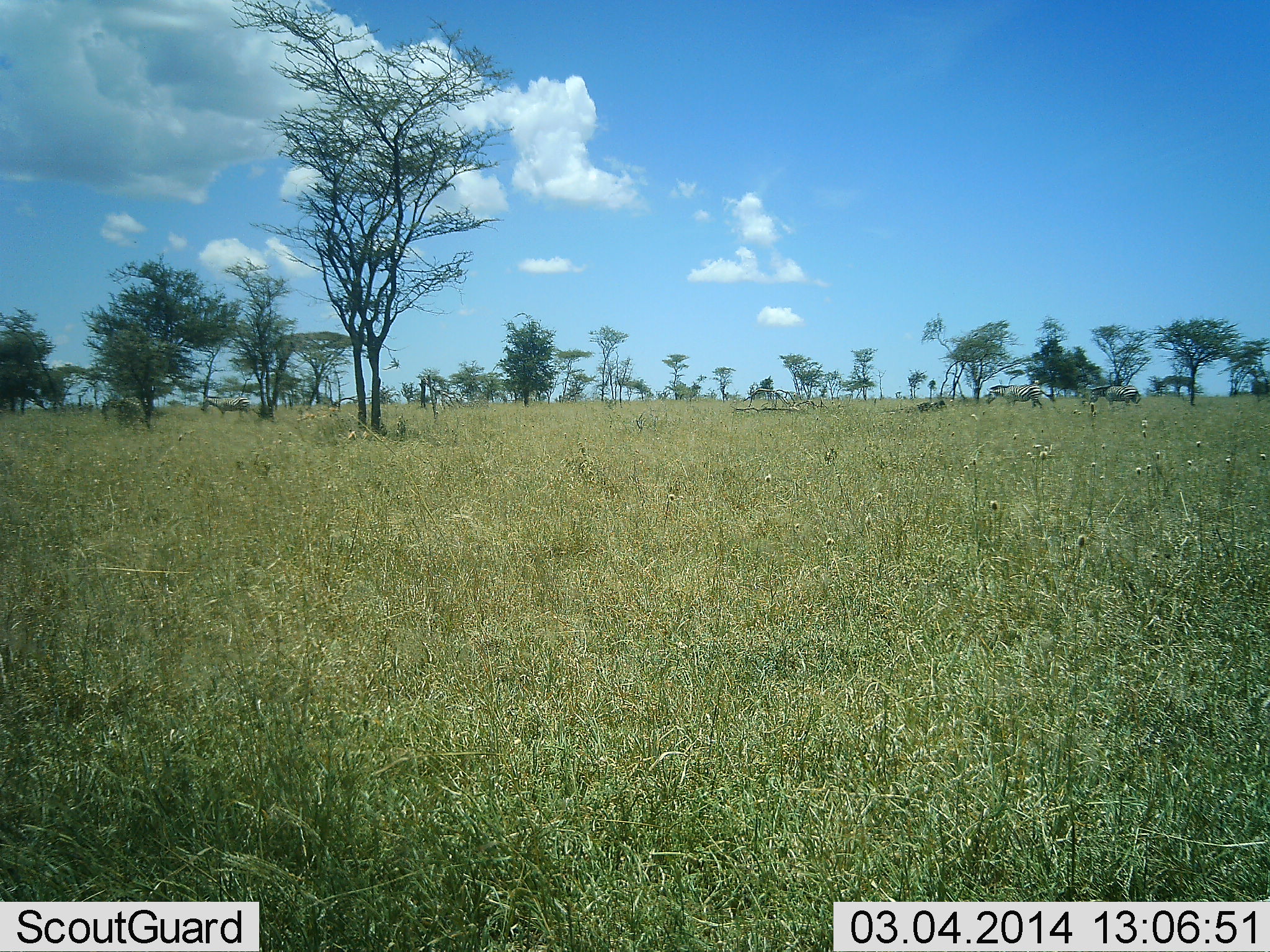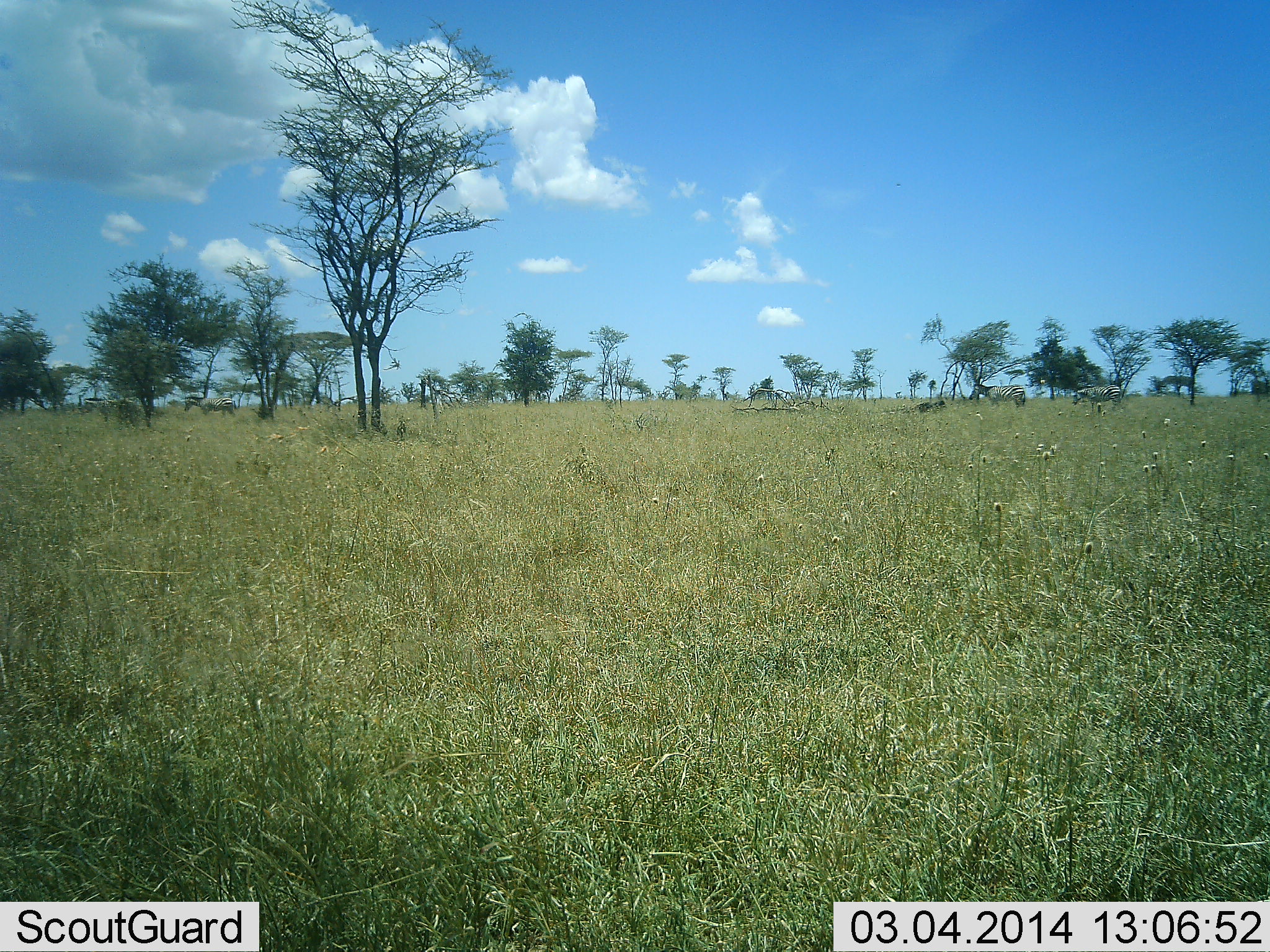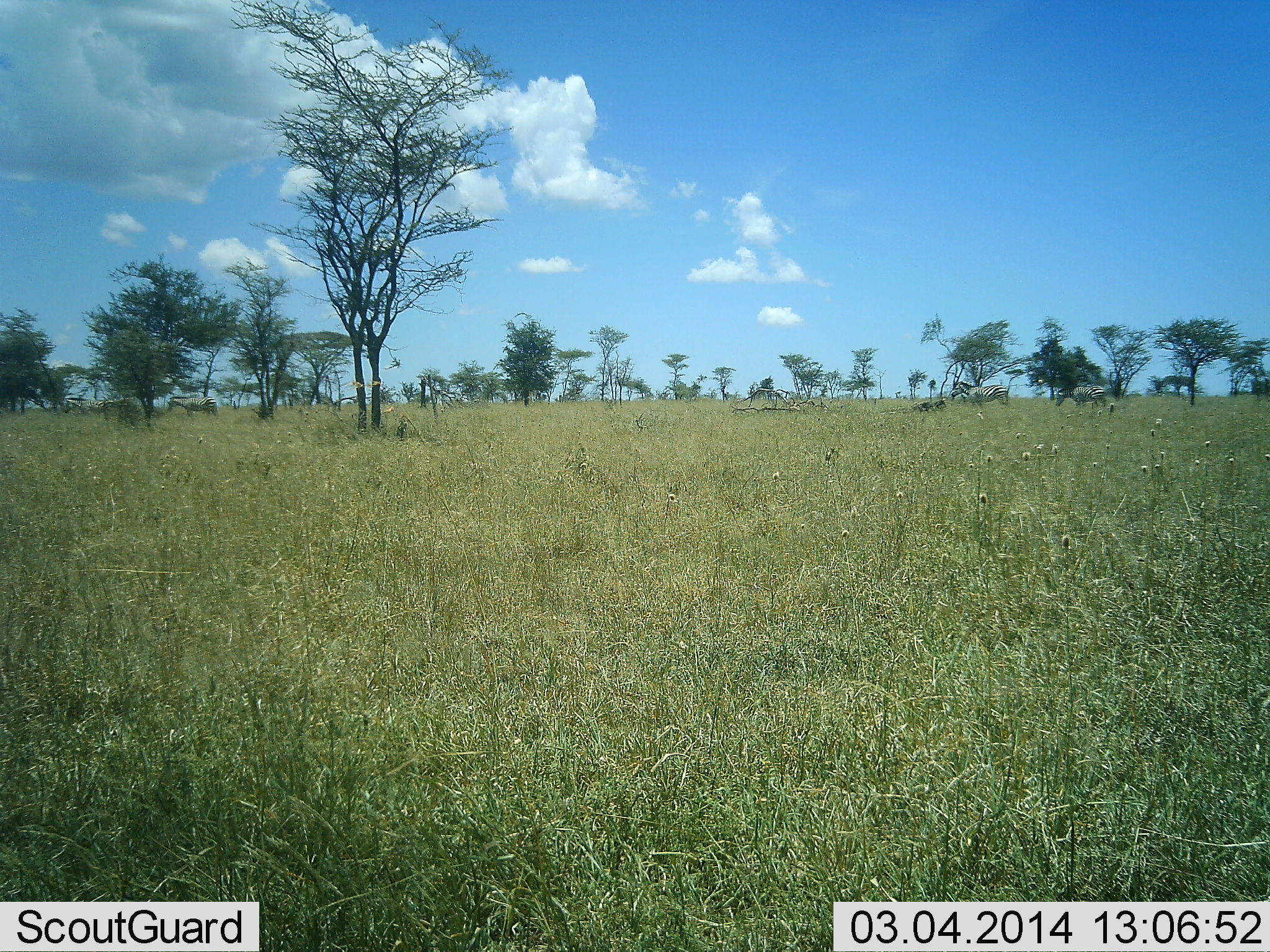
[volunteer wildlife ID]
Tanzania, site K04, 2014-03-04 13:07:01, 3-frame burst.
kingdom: Animalia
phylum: Chordata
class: Mammalia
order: Perissodactyla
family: Equidae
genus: Equus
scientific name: Equus quagga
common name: plains zebra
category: zebra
Zebra (plains zebra) (Equus quagga), count 4. Behavior (volunteer vote fractions): standing 10%, resting 0%, moving 100%, interacting 0%. Young present (vote fraction): 0%. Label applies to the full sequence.